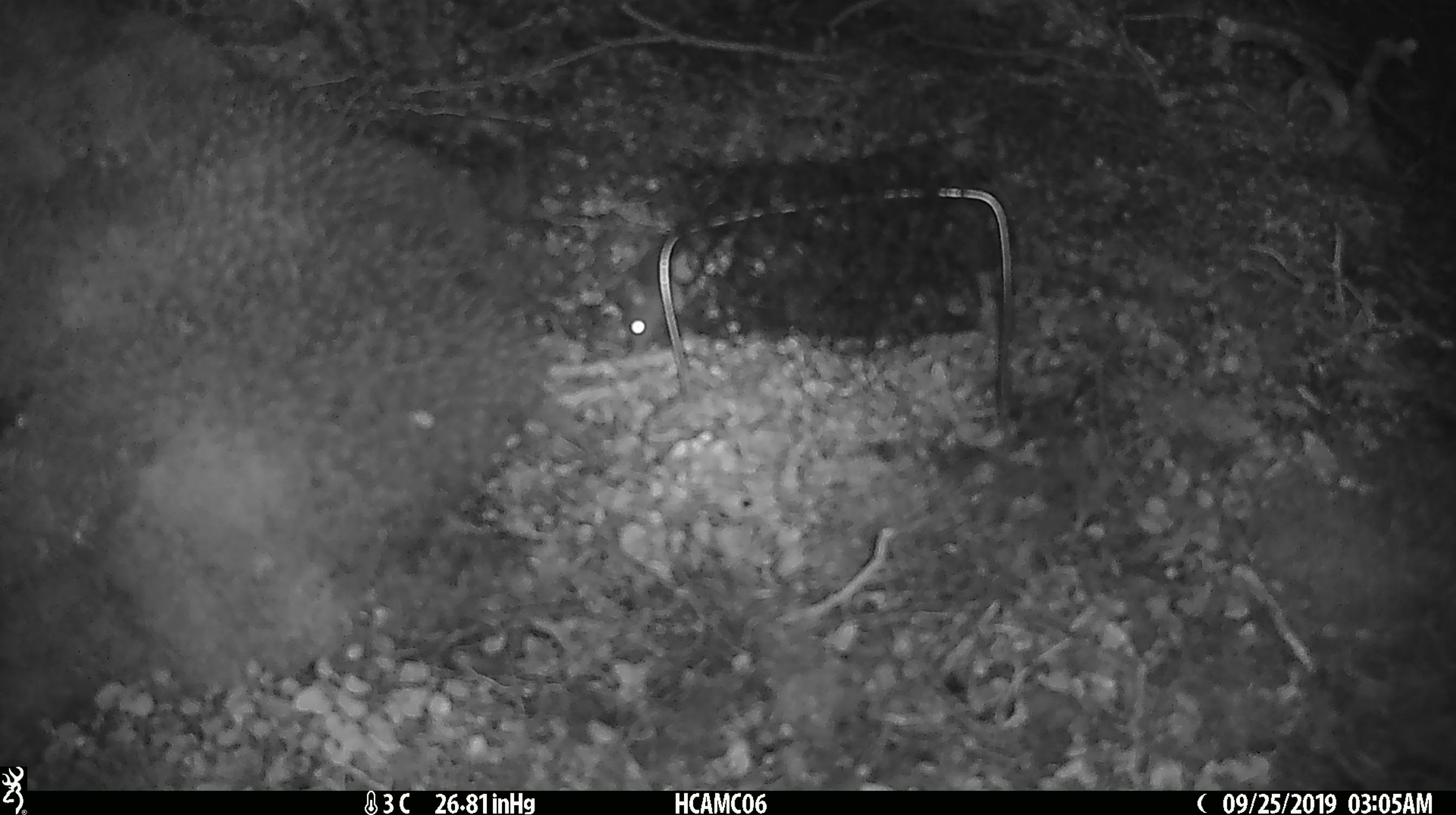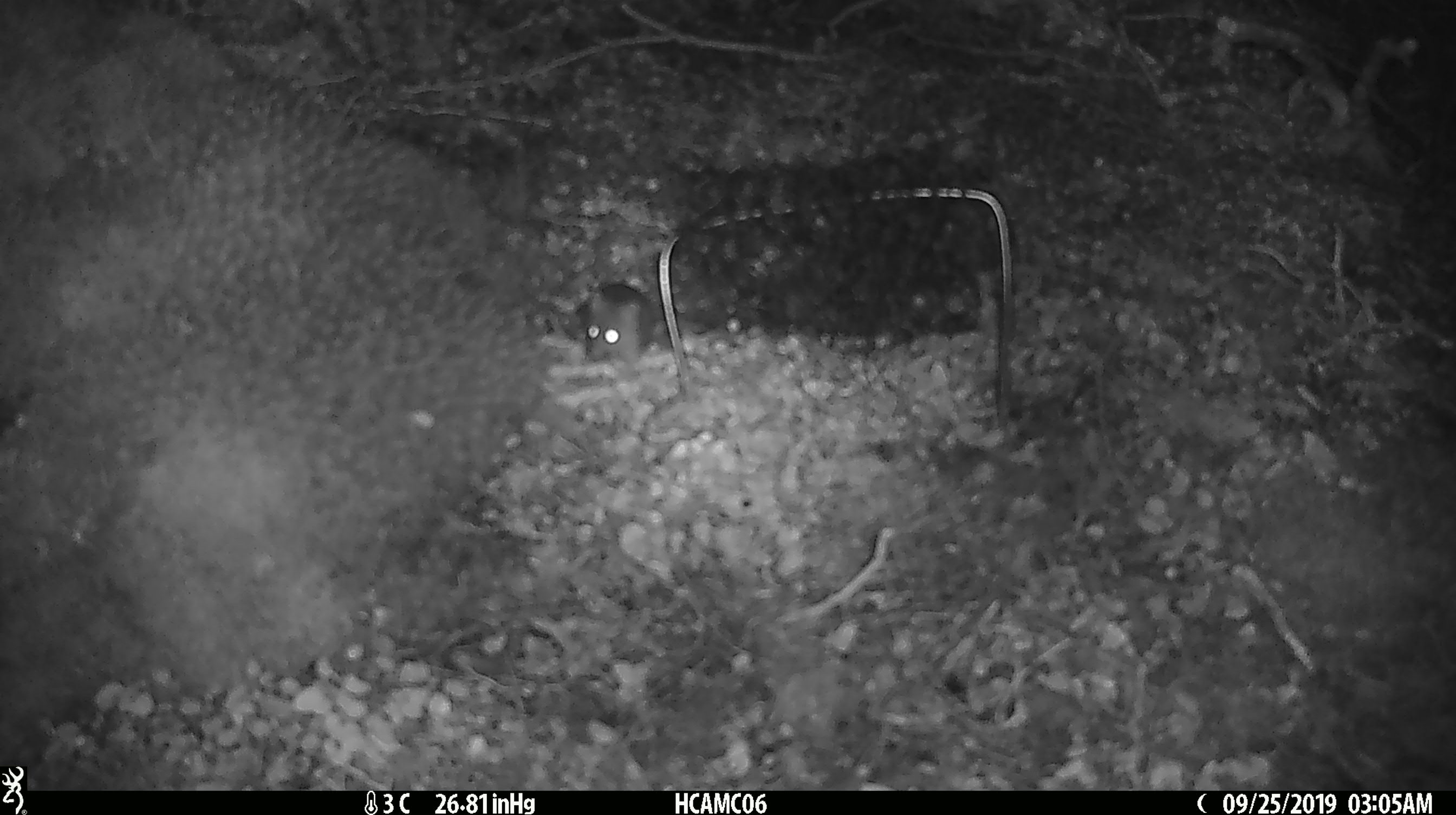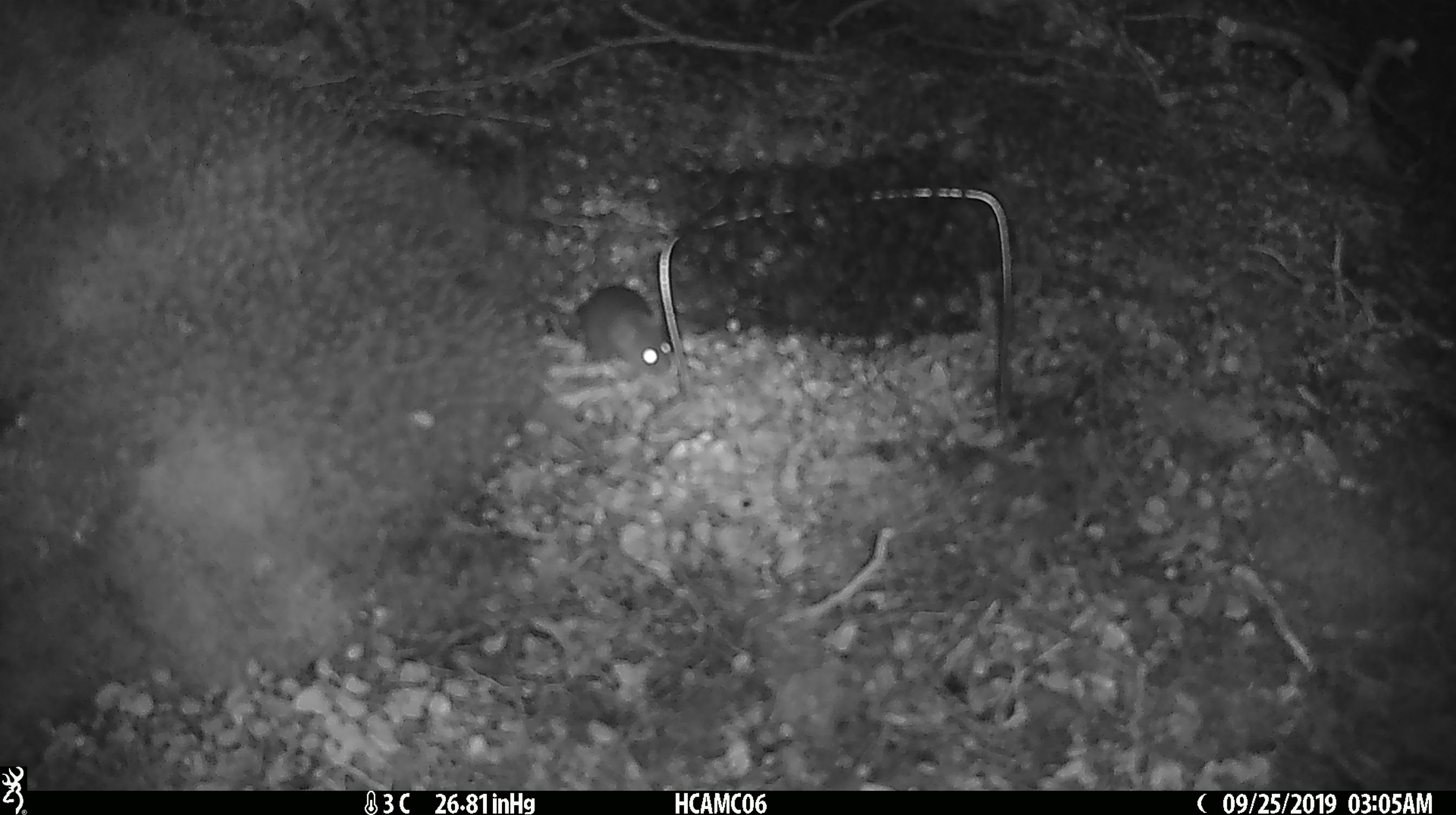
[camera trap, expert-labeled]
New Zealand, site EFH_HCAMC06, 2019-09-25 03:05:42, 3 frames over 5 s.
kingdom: Animalia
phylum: Chordata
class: Mammalia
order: Rodentia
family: Muridae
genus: Mus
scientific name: Mus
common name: mouse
Mouse (Mus).